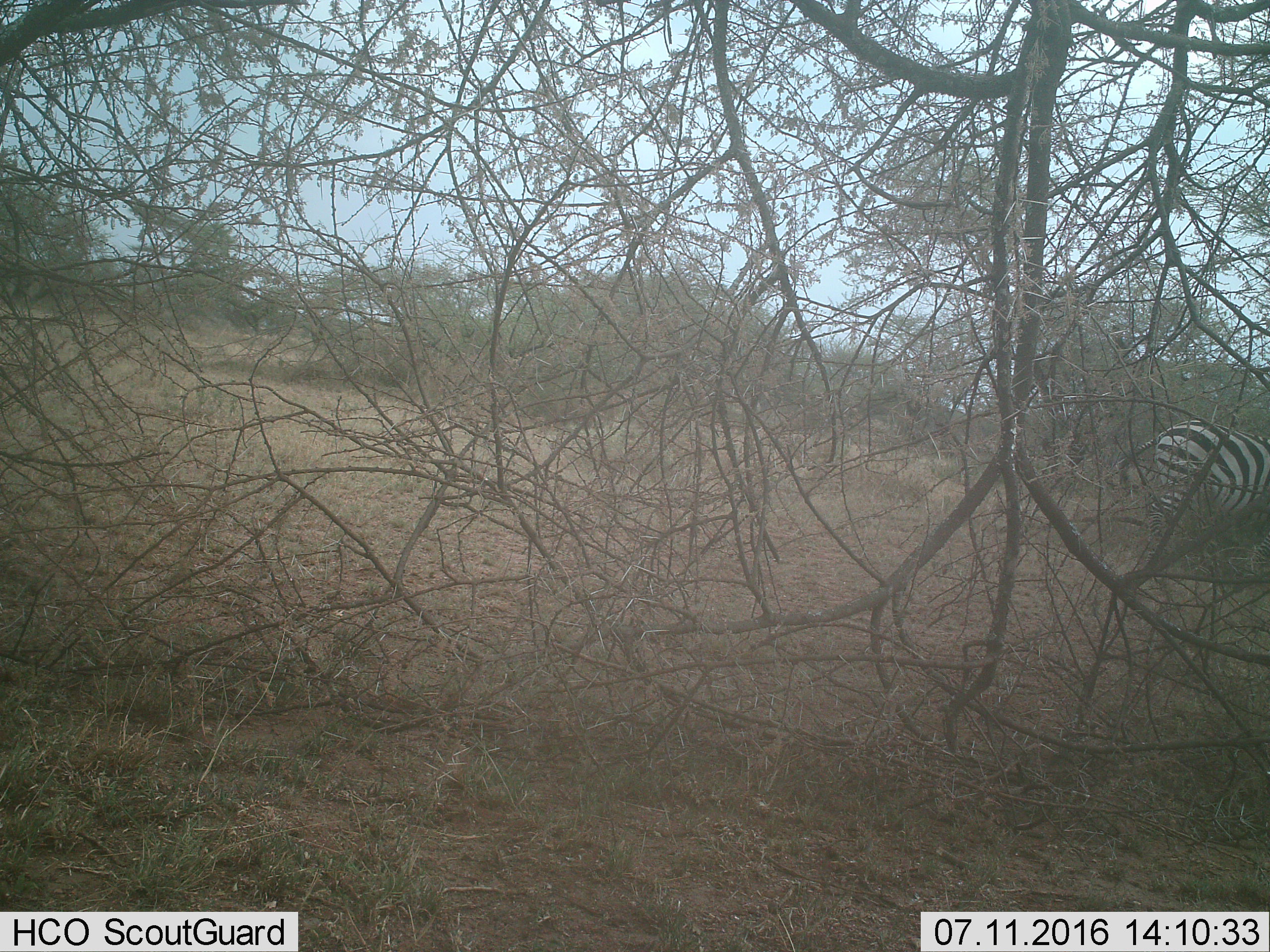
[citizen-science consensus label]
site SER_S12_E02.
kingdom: Animalia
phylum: Chordata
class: Mammalia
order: Perissodactyla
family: Equidae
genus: Equus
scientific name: Equus quagga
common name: plains zebra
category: zebraplains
Zebraplains (plains zebra) (Equus quagga), count 1. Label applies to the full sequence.